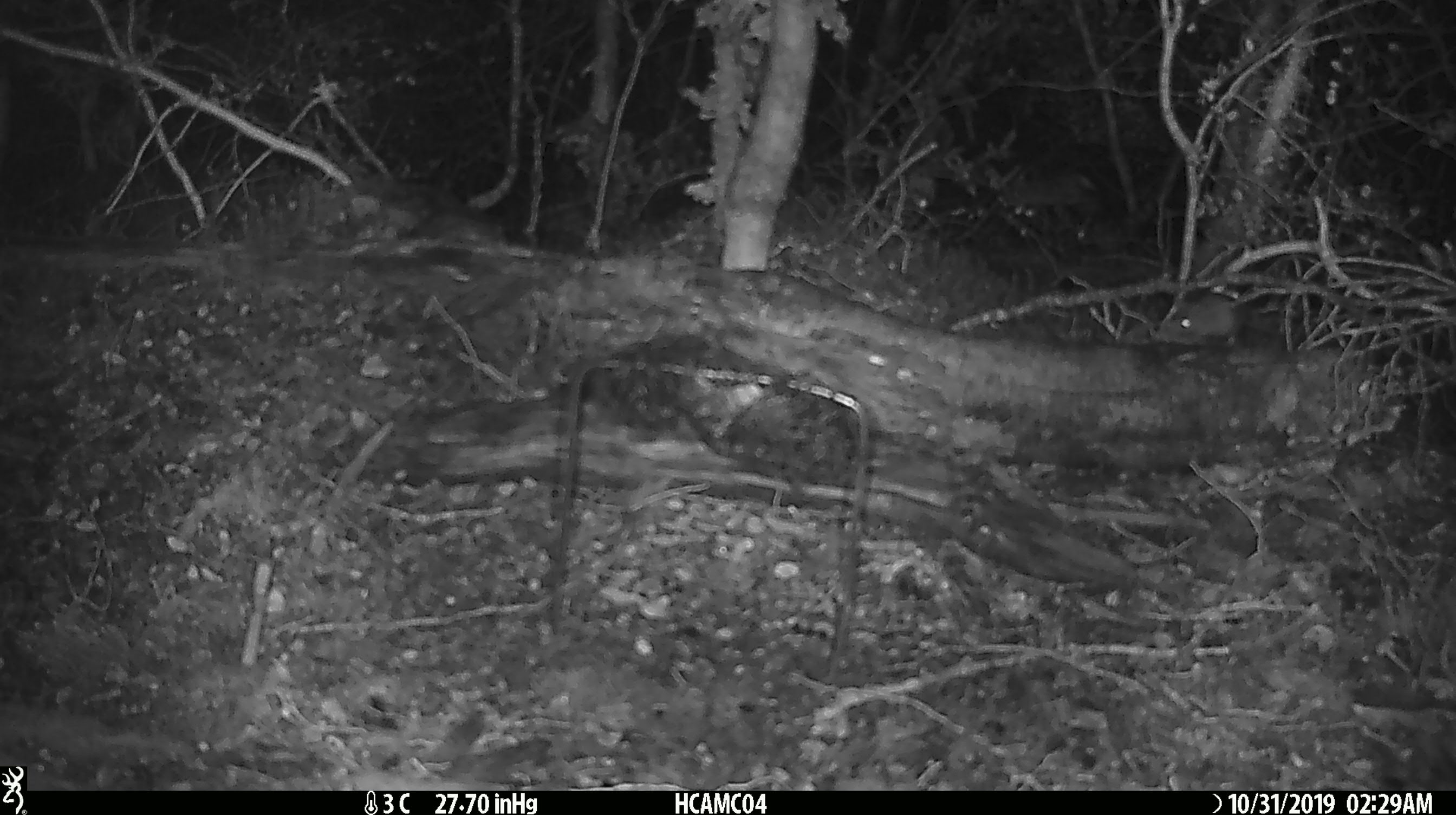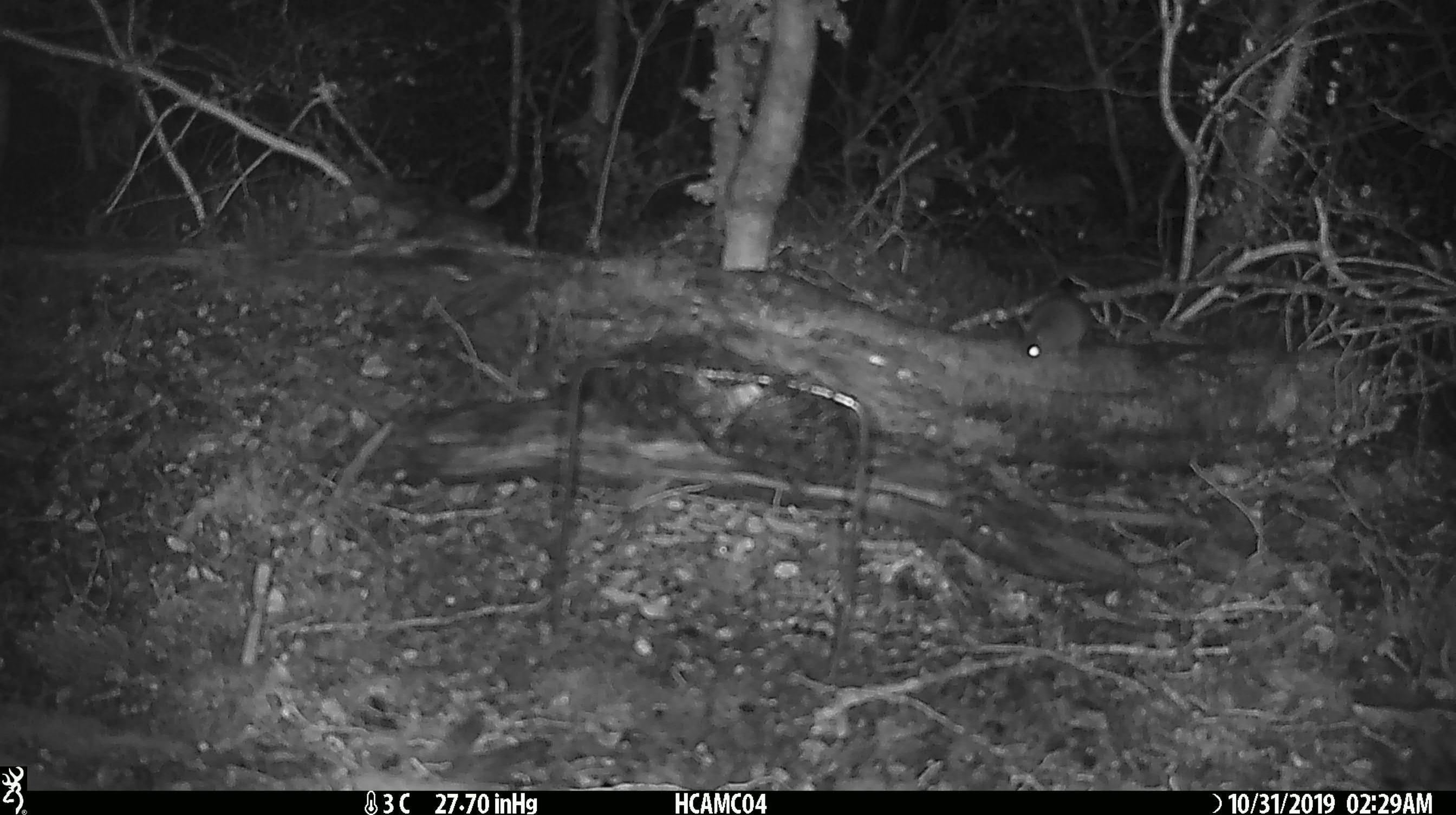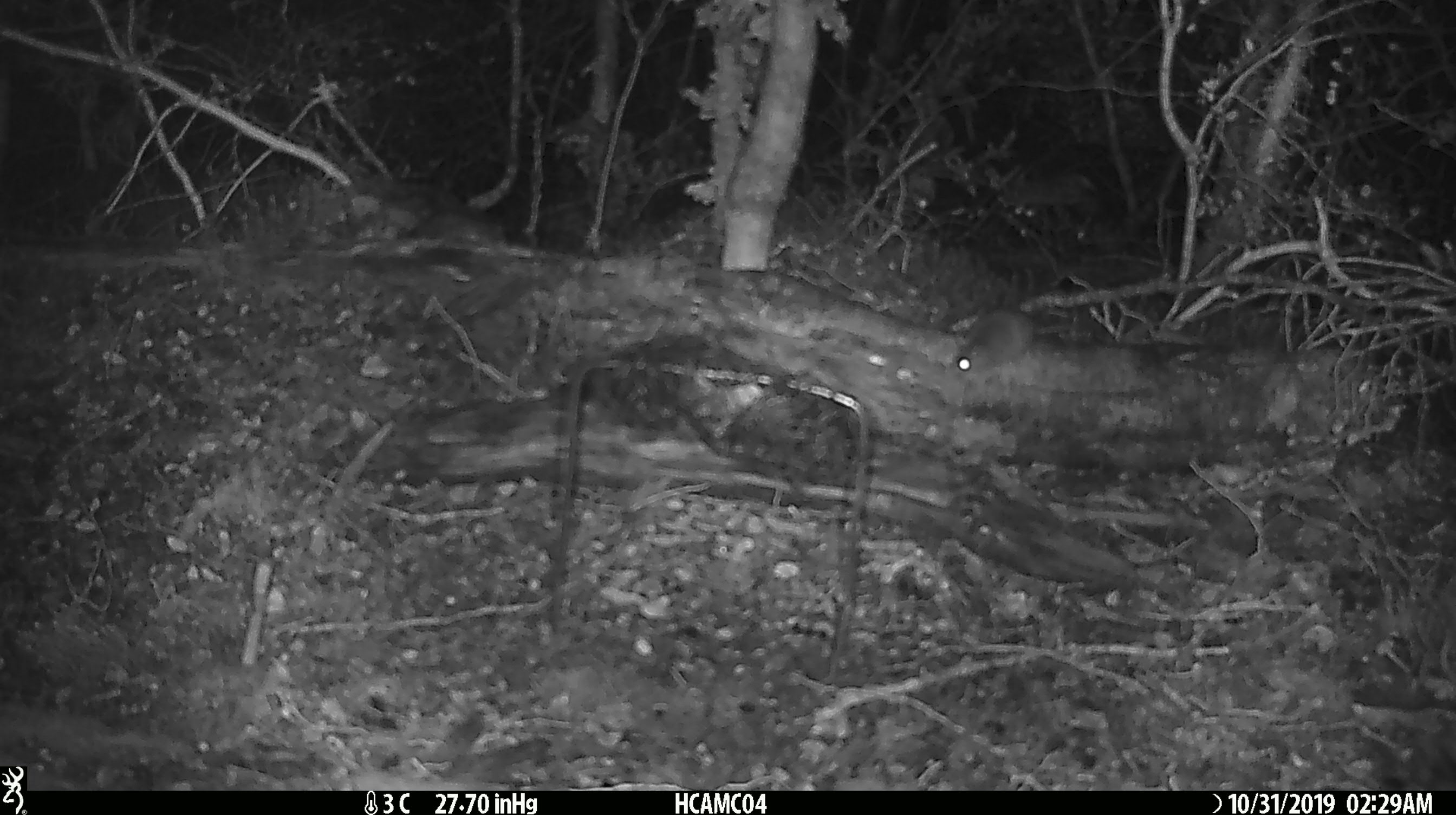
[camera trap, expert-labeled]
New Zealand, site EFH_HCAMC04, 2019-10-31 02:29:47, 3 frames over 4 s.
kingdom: Animalia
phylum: Chordata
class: Mammalia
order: Rodentia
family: Muridae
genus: Mus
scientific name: Mus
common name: mouse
Mouse (Mus).